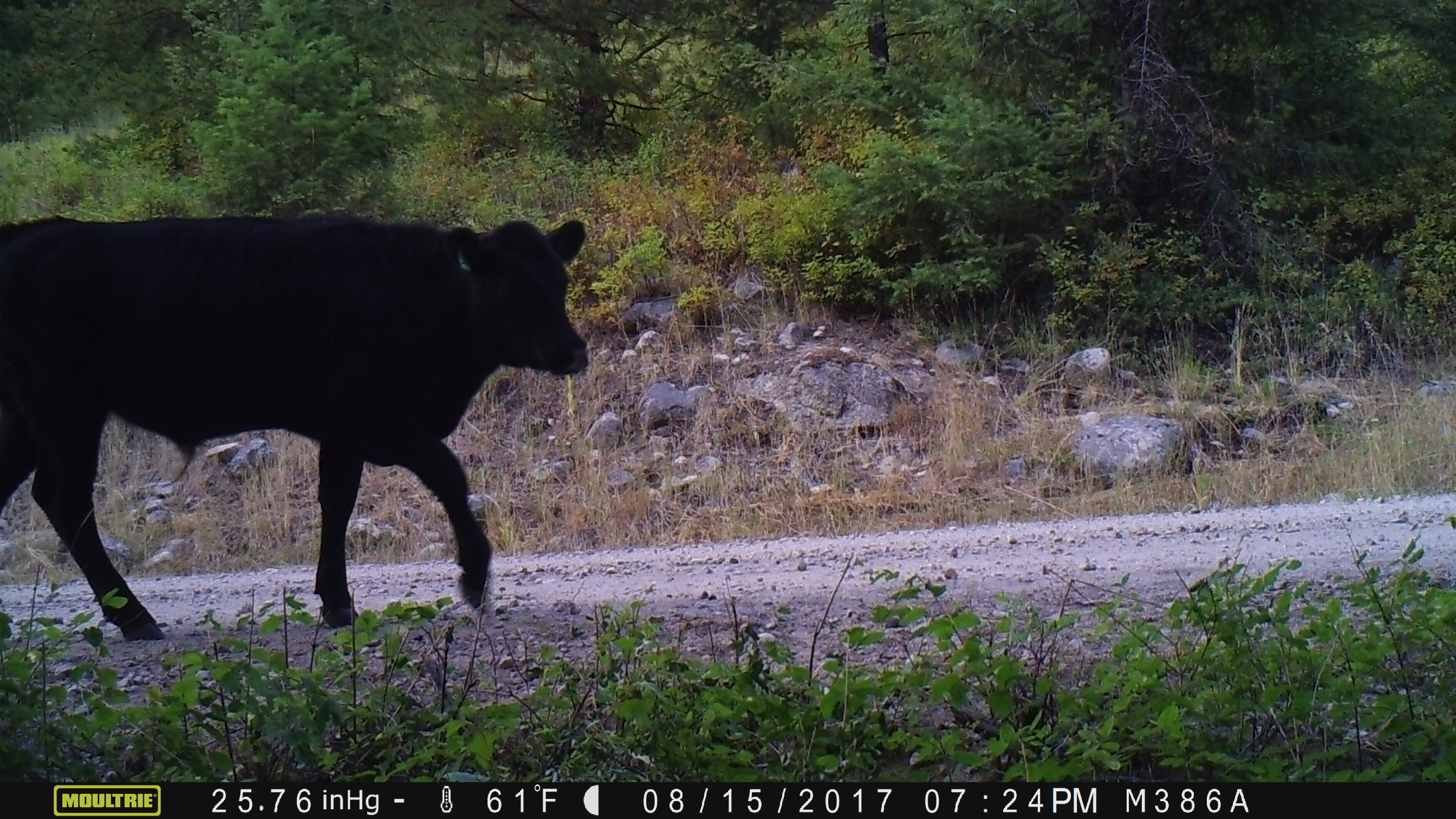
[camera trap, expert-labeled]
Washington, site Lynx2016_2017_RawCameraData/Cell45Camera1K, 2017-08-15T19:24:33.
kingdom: Animalia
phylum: Chordata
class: Mammalia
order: Artiodactyla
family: Bovidae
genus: Bos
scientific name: Bos taurus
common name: domestic cattle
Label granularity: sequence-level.